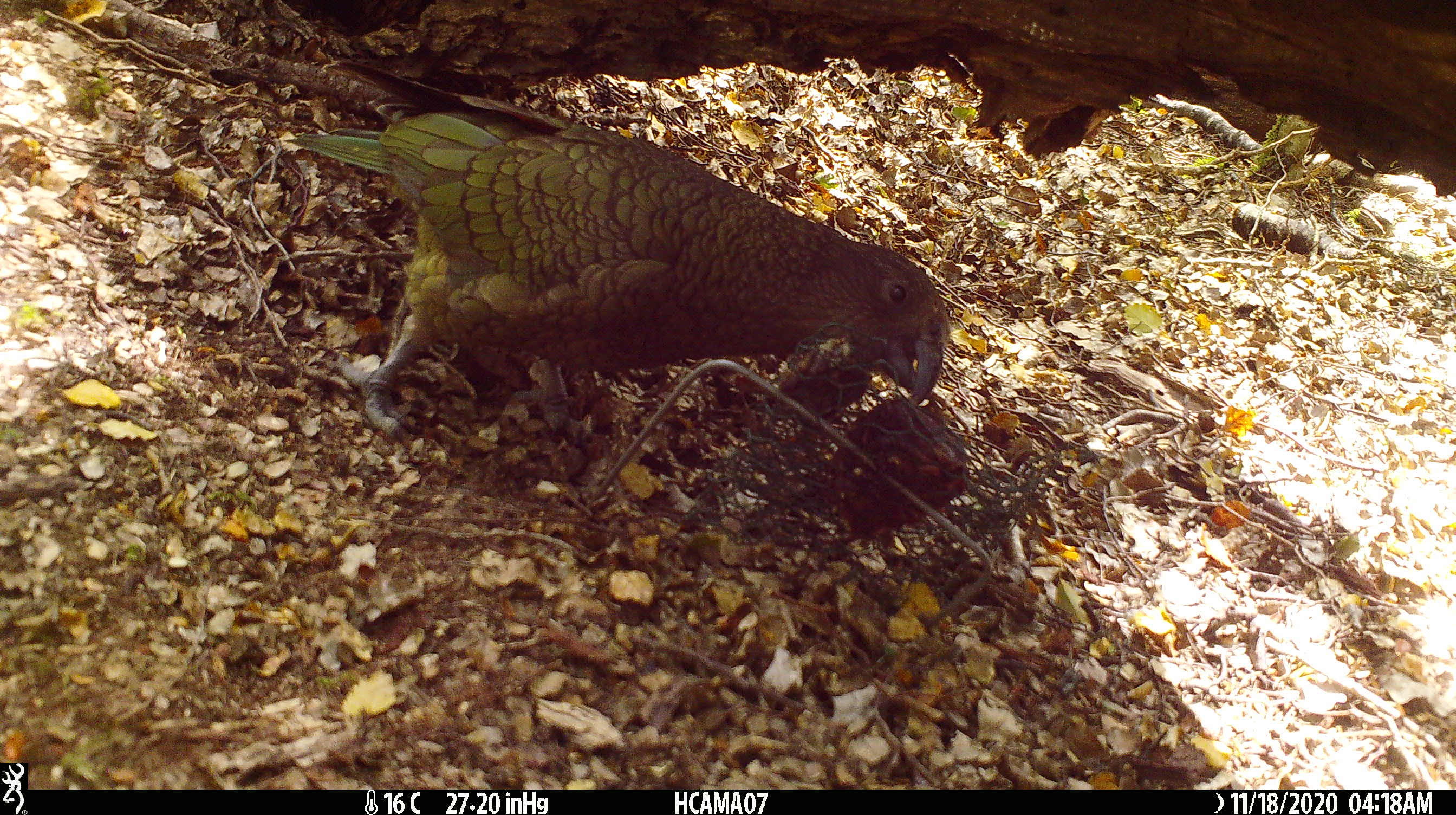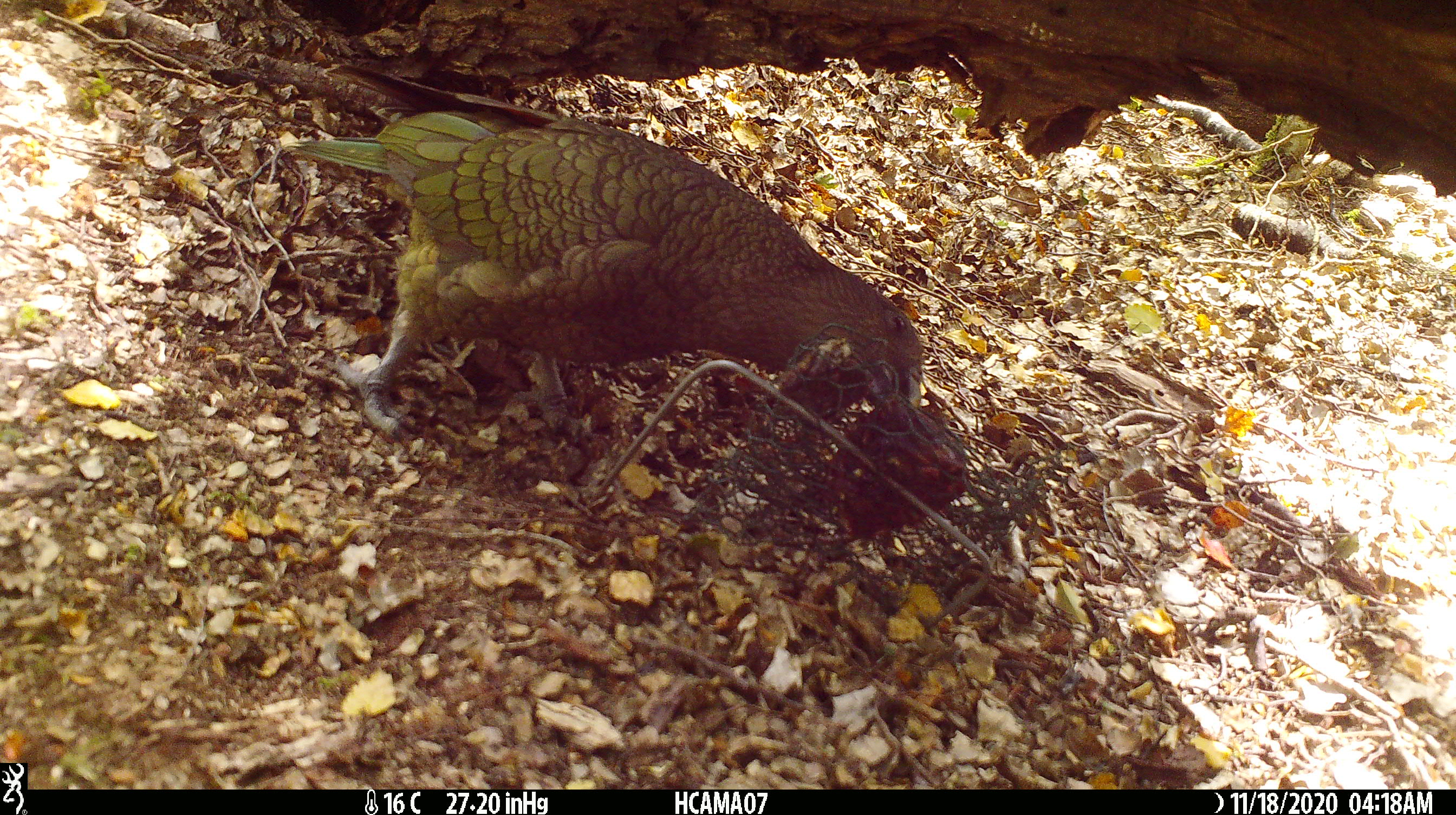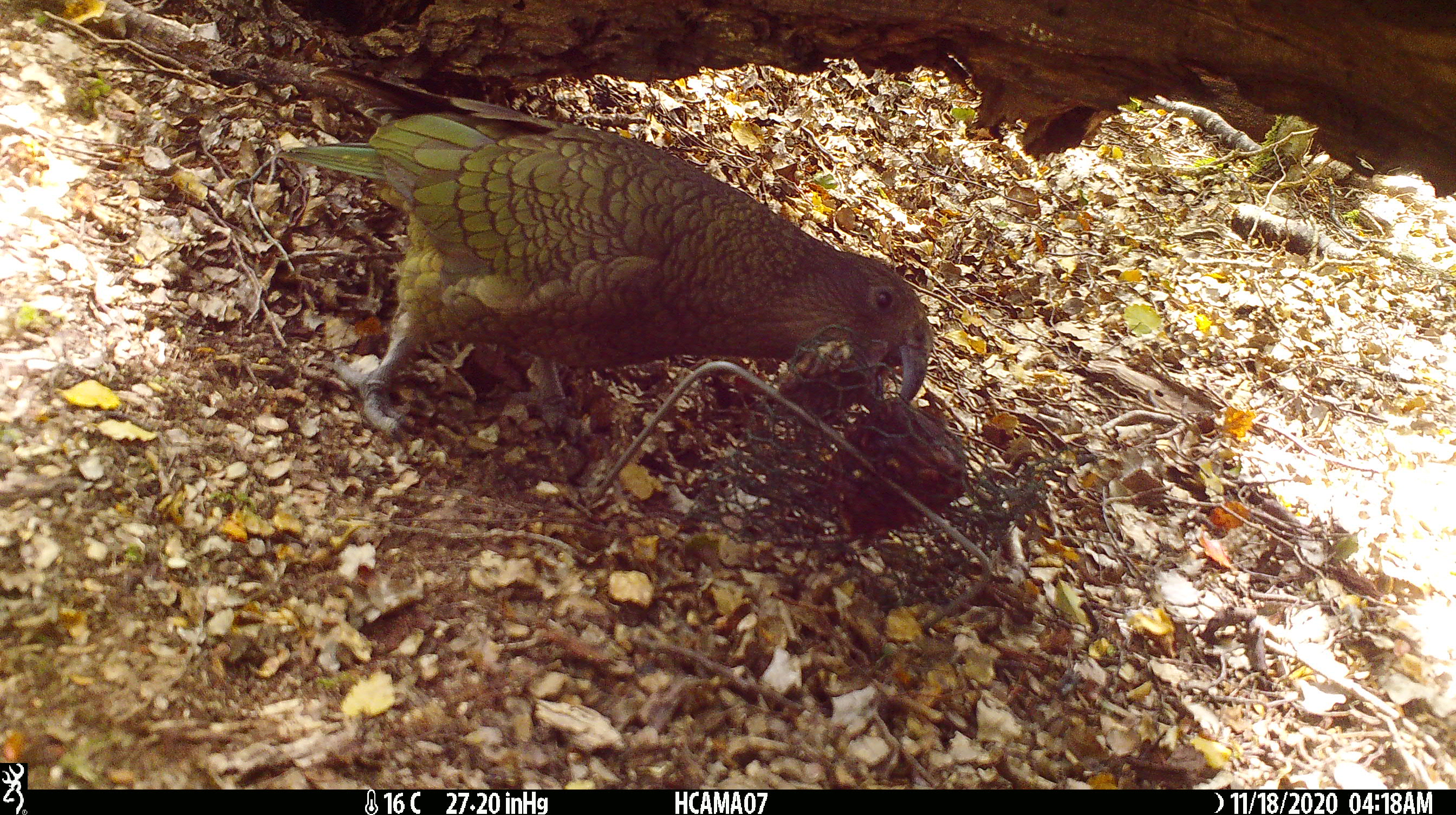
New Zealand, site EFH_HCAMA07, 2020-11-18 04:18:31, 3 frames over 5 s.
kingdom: Animalia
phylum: Chordata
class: Aves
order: Psittaciformes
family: Strigopidae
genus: Nestor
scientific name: Nestor notabilis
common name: kea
Kea (Nestor notabilis).